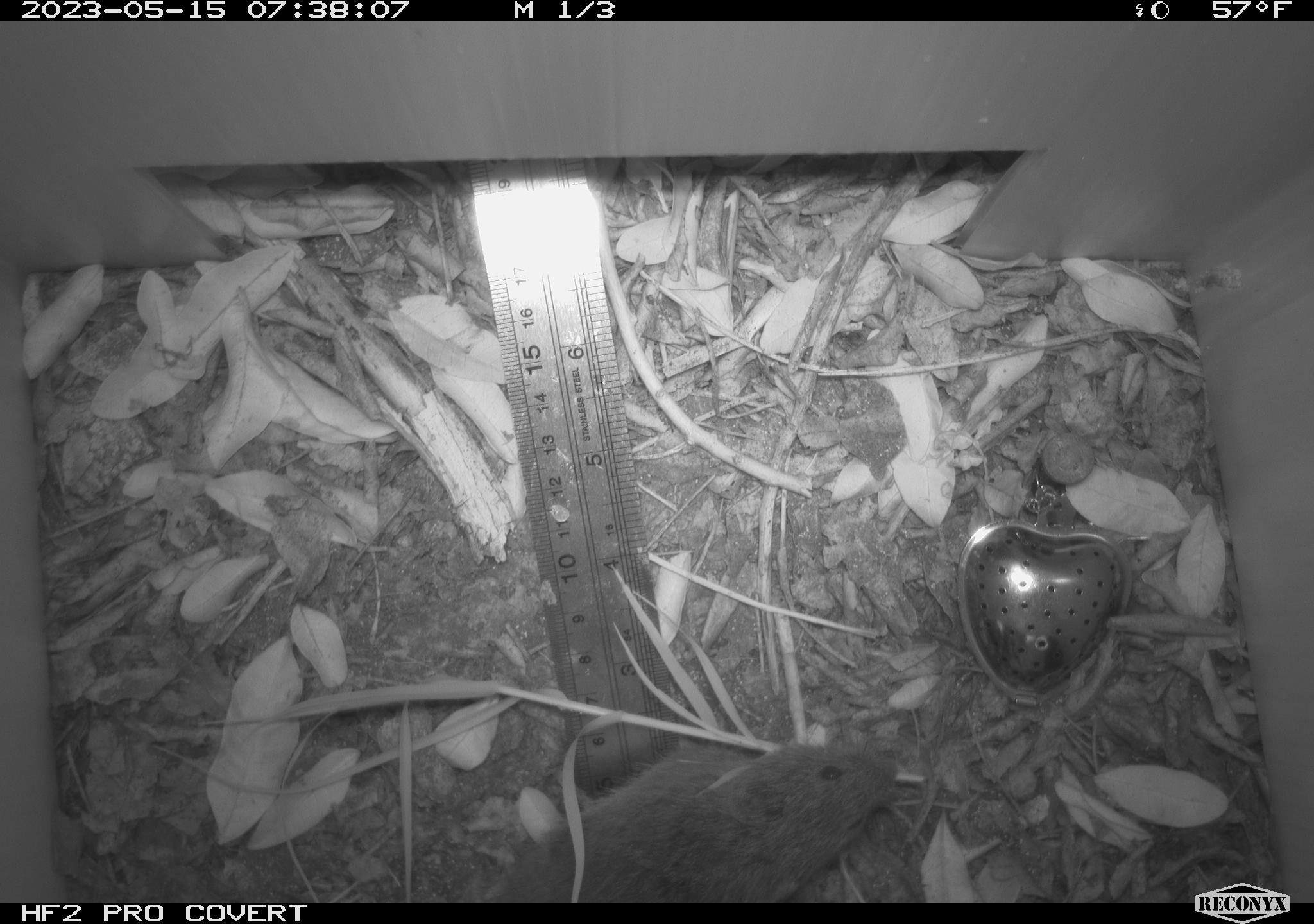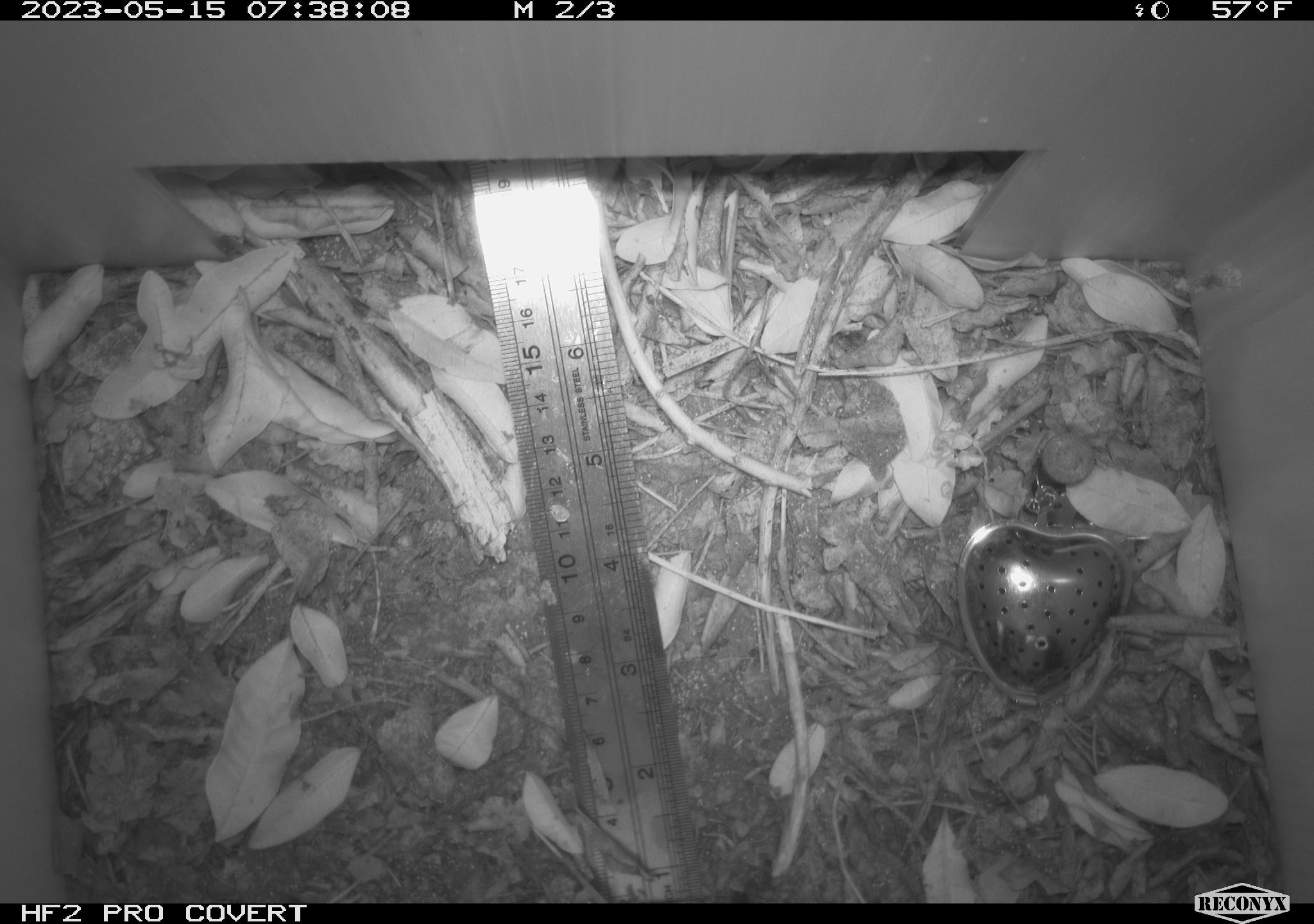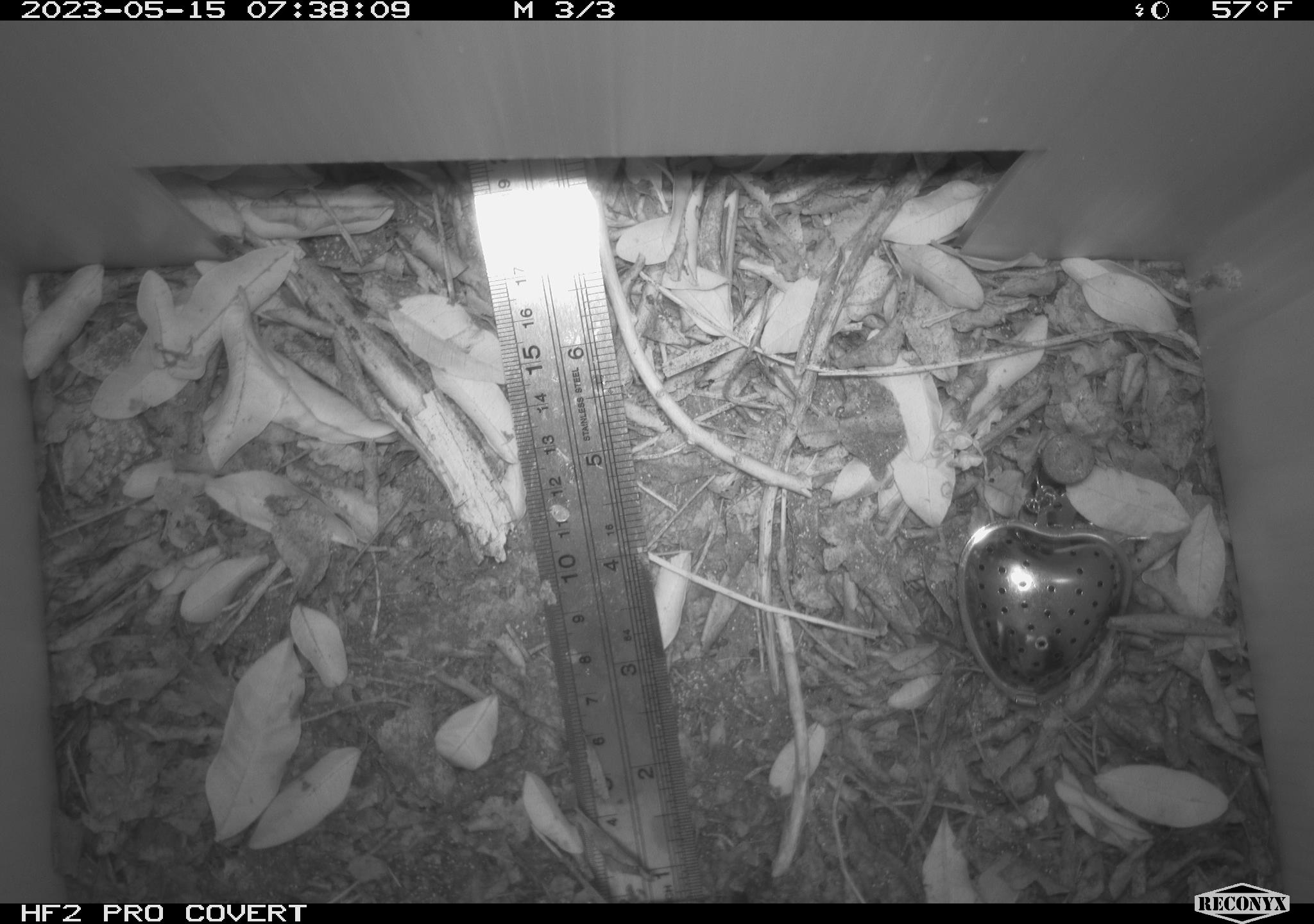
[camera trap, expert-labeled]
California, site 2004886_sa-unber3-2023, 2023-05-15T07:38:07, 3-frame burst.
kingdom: Animalia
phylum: Chordata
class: Mammalia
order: Rodentia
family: Cricetidae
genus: Microtus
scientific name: Microtus californicus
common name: california vole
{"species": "california vole (Microtus californicus)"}